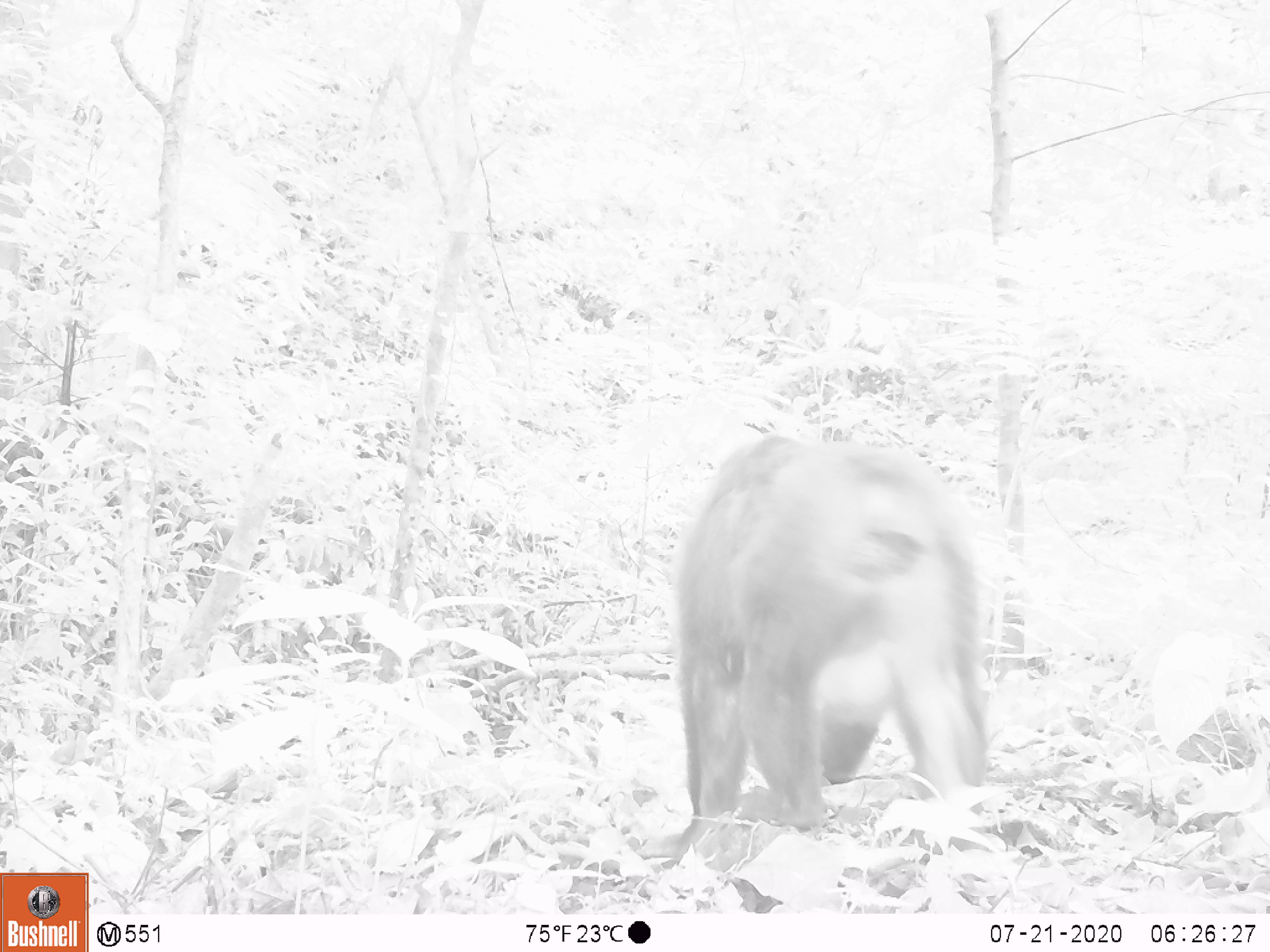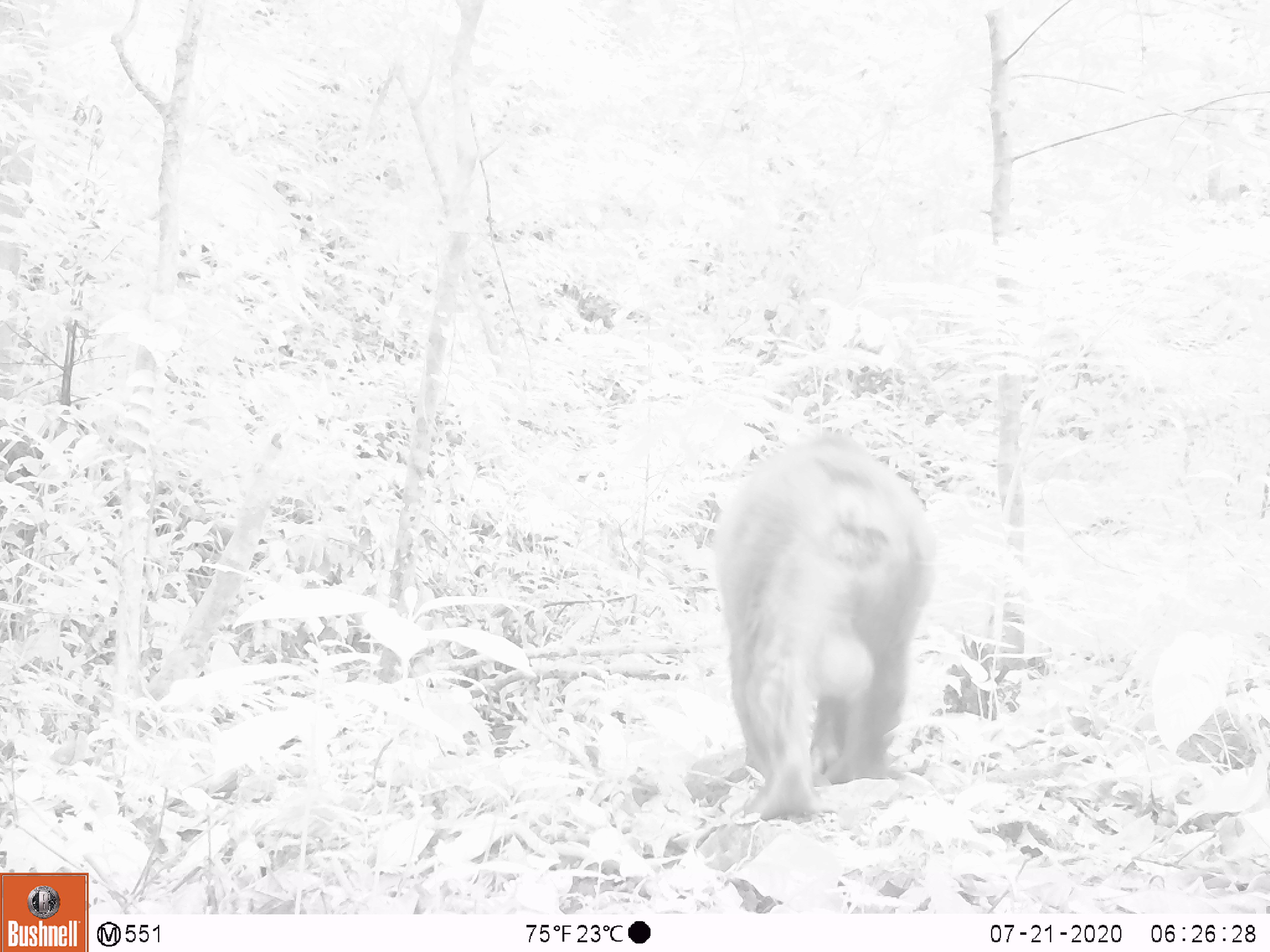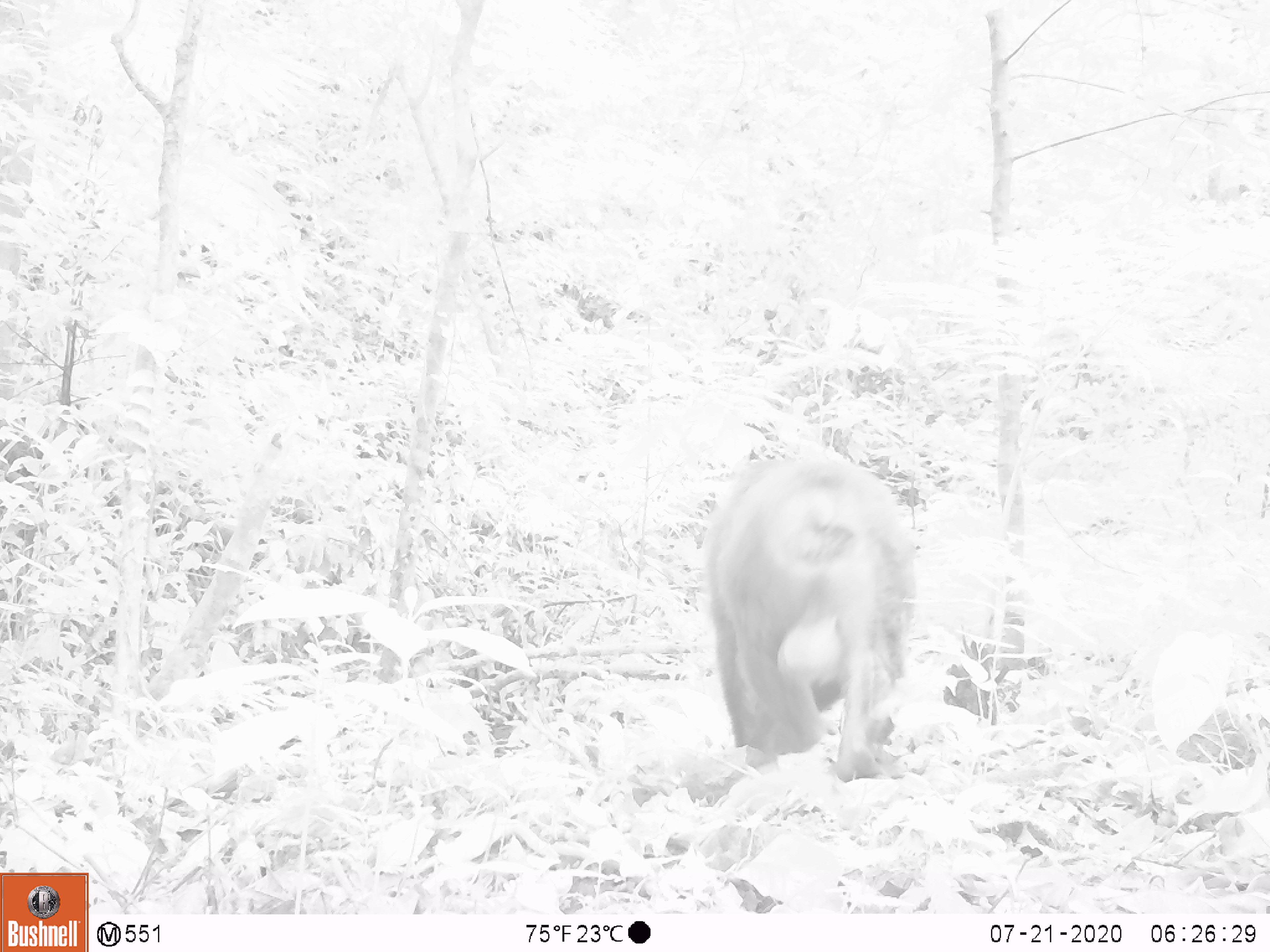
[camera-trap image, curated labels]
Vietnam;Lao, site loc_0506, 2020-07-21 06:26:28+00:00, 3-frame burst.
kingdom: Animalia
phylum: Chordata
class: Mammalia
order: Primates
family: Cercopithecidae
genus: Macaca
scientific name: Macaca arctoides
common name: stump-tailed macaque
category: stump tailed macaque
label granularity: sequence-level